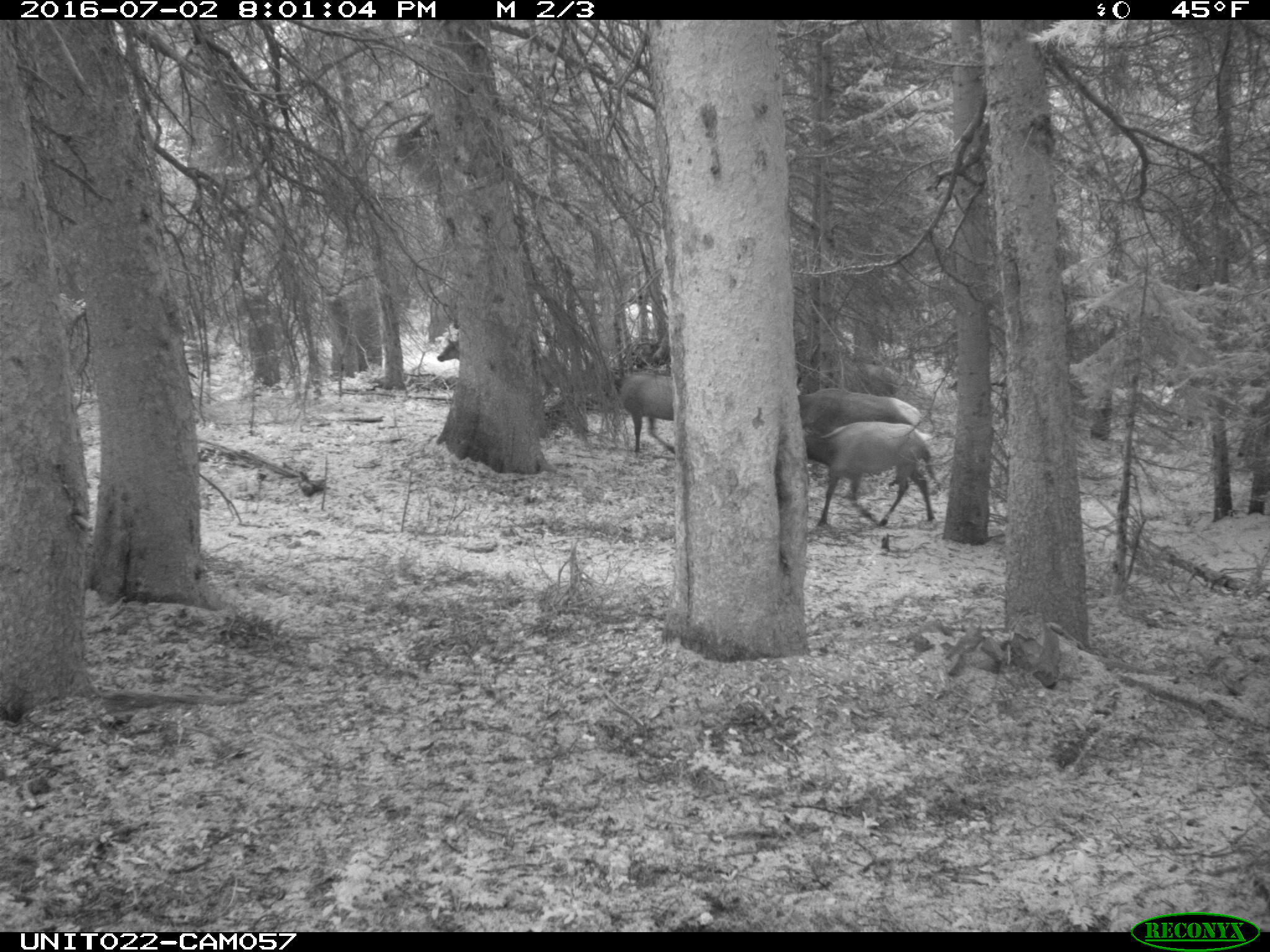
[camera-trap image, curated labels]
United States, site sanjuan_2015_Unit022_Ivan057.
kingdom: Animalia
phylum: Chordata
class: Mammalia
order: Artiodactyla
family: Cervidae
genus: Cervus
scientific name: Cervus elaphus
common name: red deer